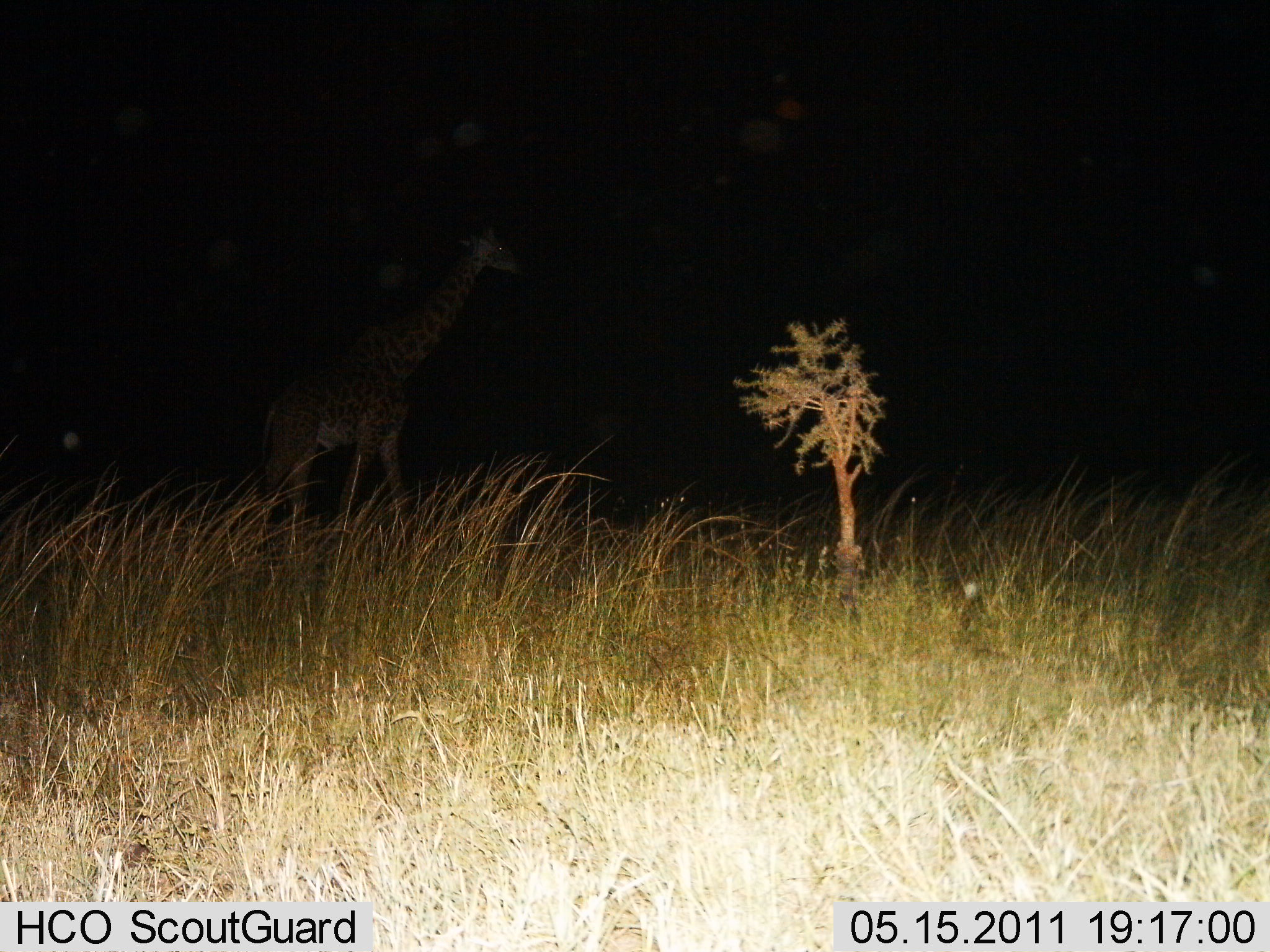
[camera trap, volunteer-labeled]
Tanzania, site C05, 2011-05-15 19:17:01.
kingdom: Animalia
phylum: Chordata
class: Mammalia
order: Artiodactyla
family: Giraffidae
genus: Giraffa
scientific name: Giraffa camelopardalis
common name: giraffe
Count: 1.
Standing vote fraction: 29%.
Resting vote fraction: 0%.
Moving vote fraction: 71%.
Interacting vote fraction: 0%.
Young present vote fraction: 0%.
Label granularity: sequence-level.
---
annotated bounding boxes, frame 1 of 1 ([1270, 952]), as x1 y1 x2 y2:
animal: 256 222 528 527